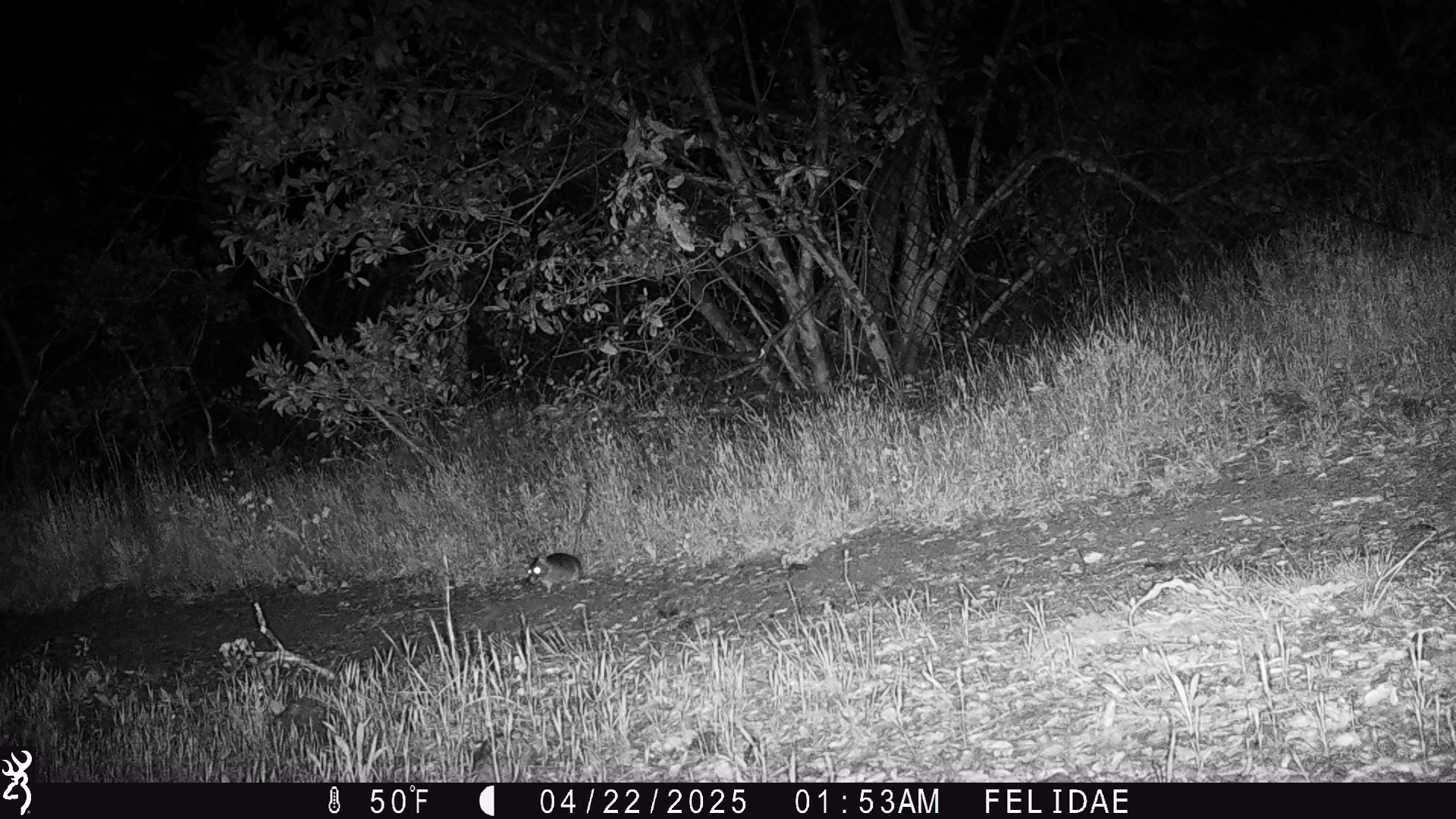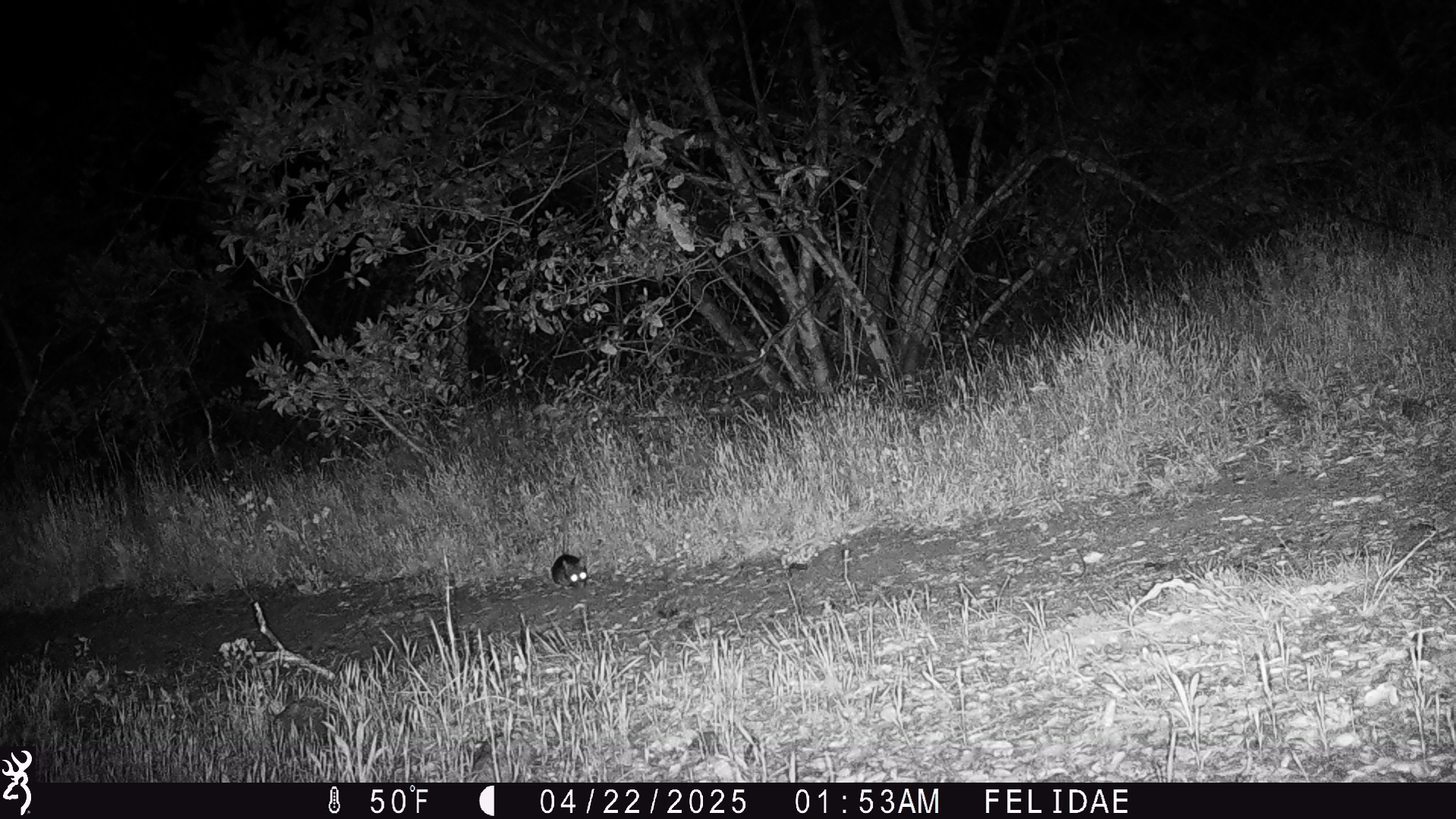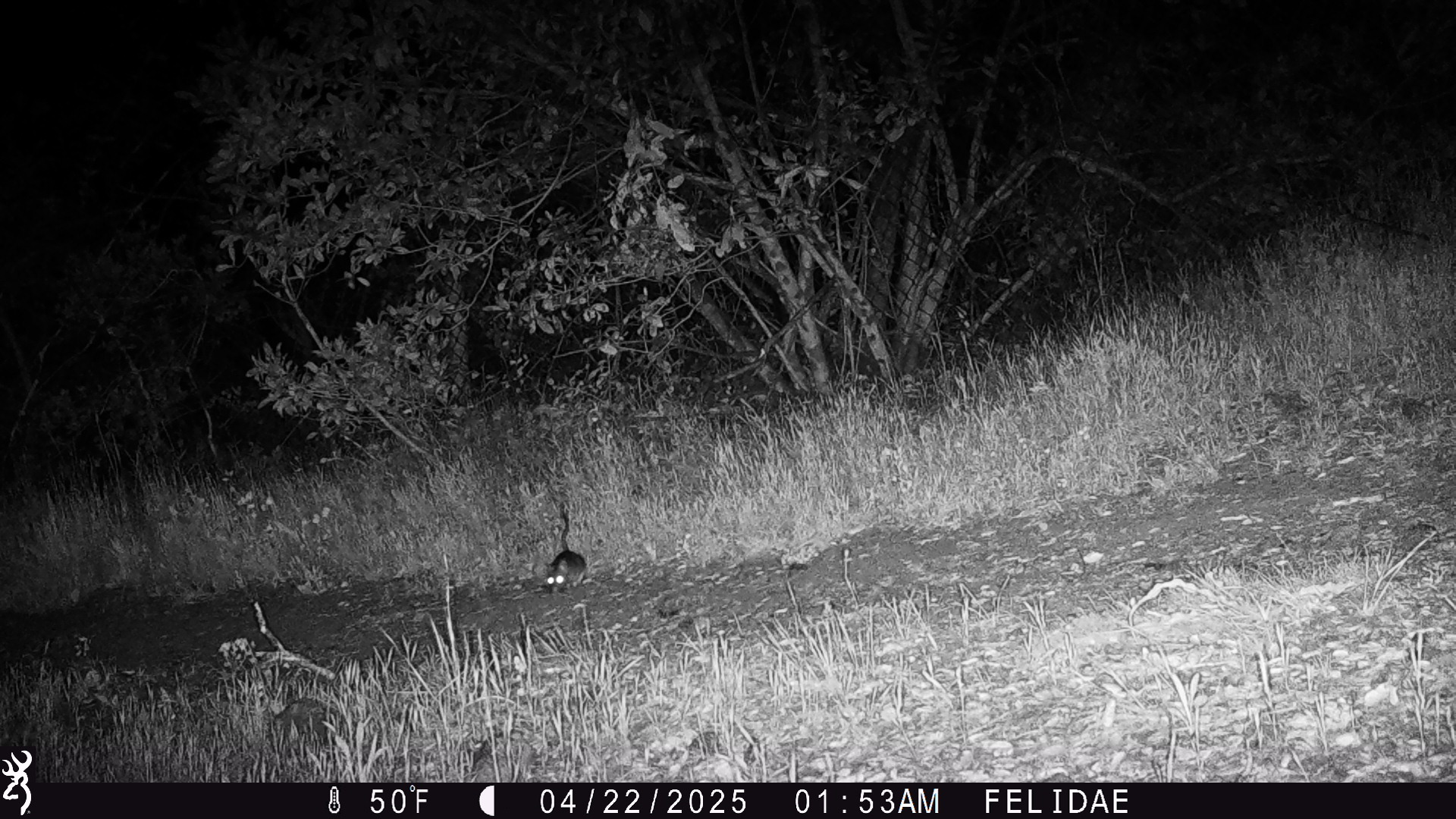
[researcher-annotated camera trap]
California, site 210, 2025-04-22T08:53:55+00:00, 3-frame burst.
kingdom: Animalia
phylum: Chordata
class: Mammalia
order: Rodentia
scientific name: Rodentia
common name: mouse or rat